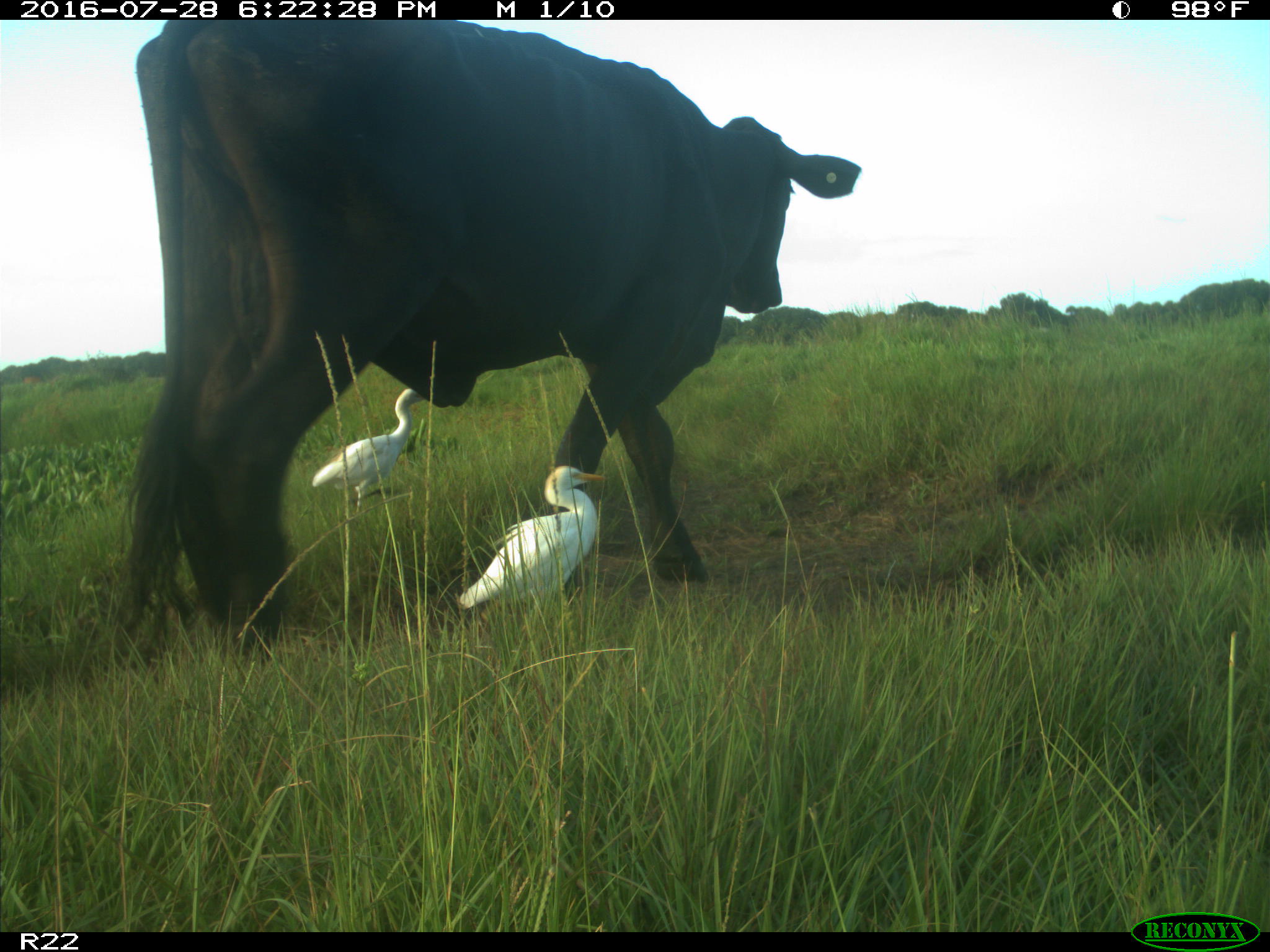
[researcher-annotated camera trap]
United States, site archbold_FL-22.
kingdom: Animalia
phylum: Chordata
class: Mammalia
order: Artiodactyla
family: Bovidae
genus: Bos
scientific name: Bos taurus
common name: domestic cow